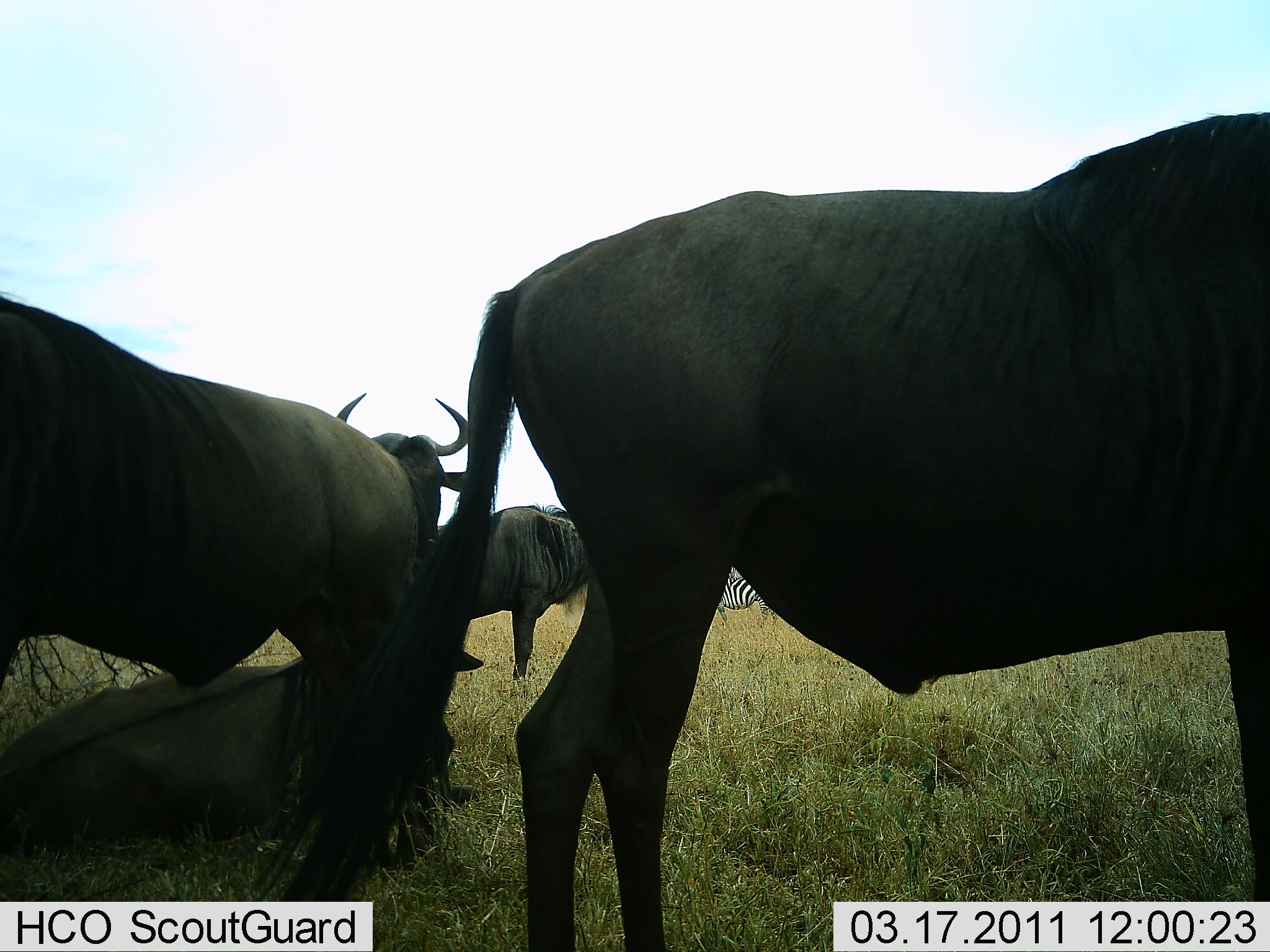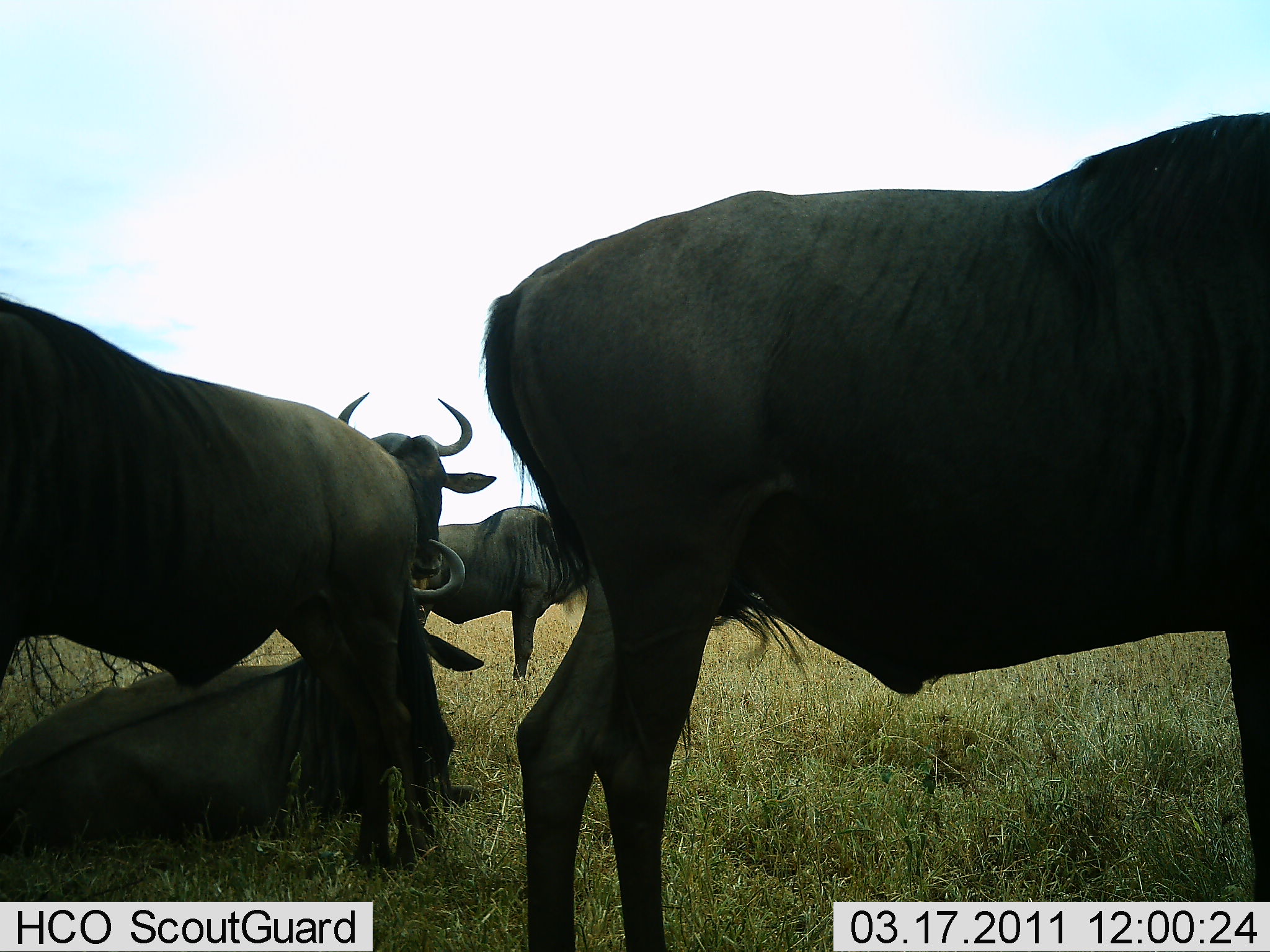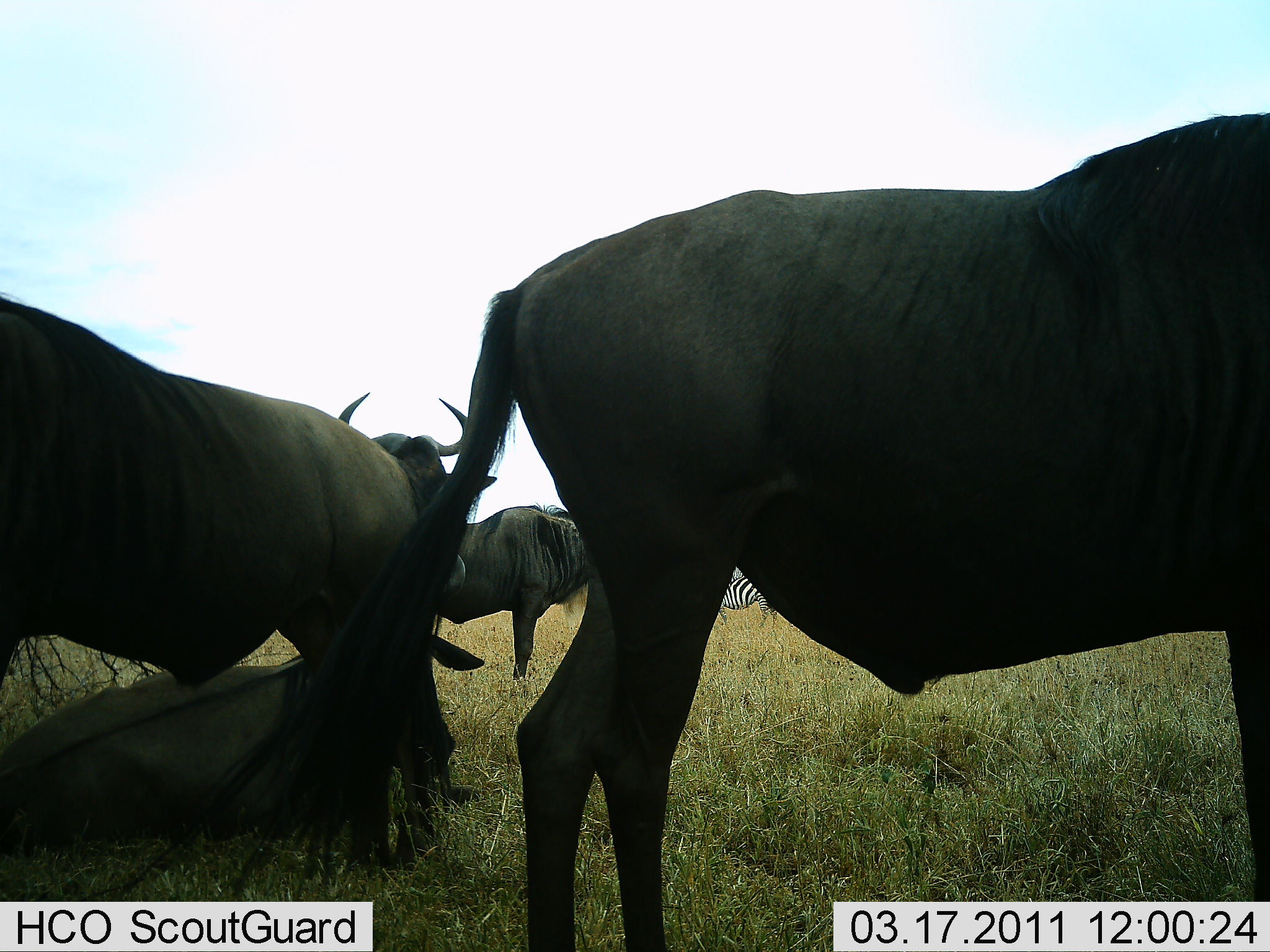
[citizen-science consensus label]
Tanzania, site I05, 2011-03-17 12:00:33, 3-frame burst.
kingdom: Animalia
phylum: Chordata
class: Mammalia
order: Artiodactyla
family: Bovidae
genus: Connochaetes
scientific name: Connochaetes taurinus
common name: blue wildebeest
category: wildebeest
Wildebeest (blue wildebeest) (Connochaetes taurinus), count 4. Behavior (volunteer vote fractions): standing 82%, resting 88%, moving 0%, interacting 6%. Young present (vote fraction): 6%. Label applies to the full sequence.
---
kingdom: Animalia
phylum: Chordata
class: Mammalia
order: Perissodactyla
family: Equidae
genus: Equus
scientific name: Equus quagga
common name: plains zebra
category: zebra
Zebra (plains zebra) (Equus quagga), count 1. Behavior (volunteer vote fractions): standing 100%, resting 0%, moving 0%, interacting 0%. Young present (vote fraction): 0%. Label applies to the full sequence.